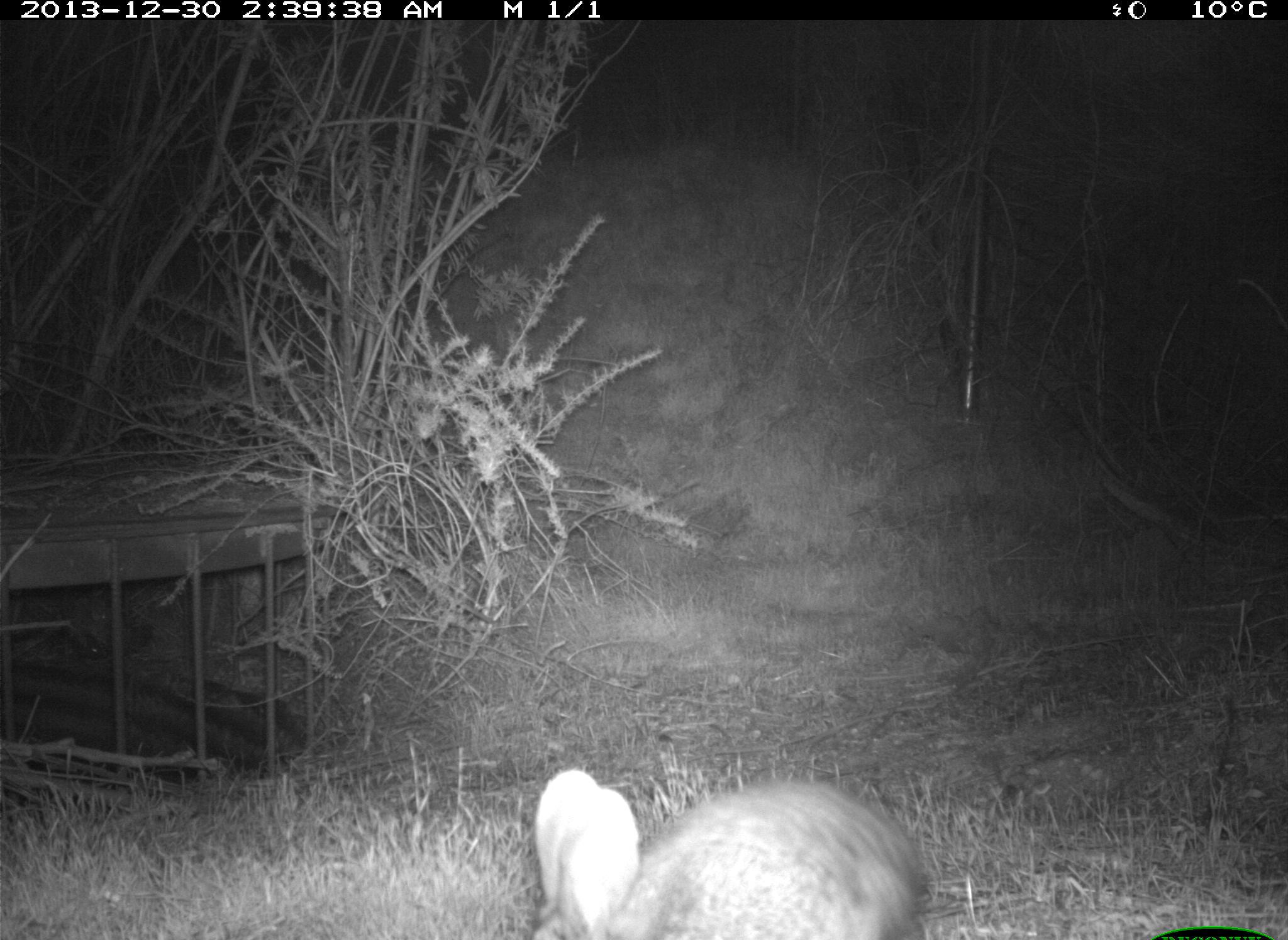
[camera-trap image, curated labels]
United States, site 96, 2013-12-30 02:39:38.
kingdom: Animalia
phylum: Chordata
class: Mammalia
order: Lagomorpha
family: Leporidae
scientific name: Leporidae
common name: rabbits and hares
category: rabbit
Rabbit (rabbits and hares) (Leporidae).